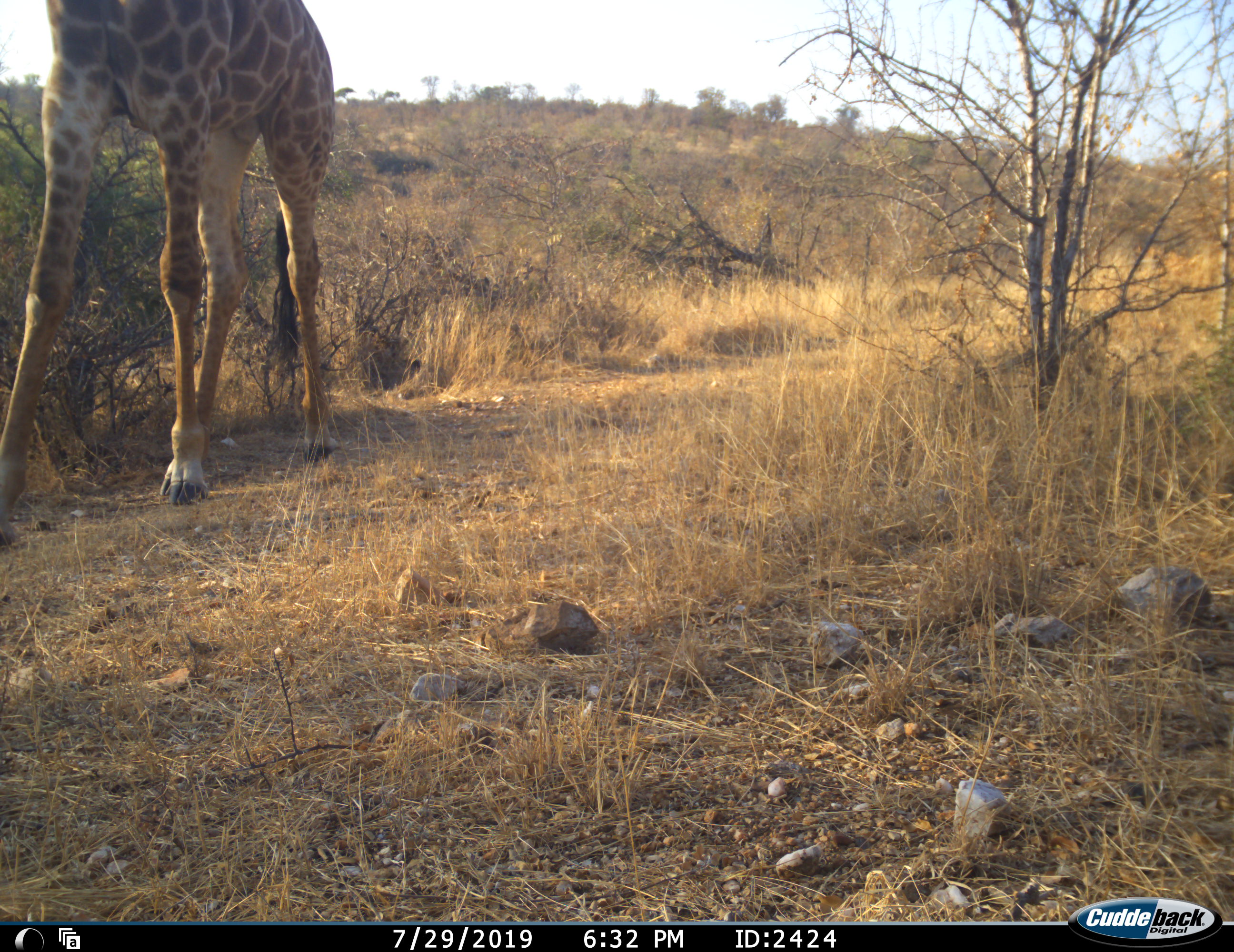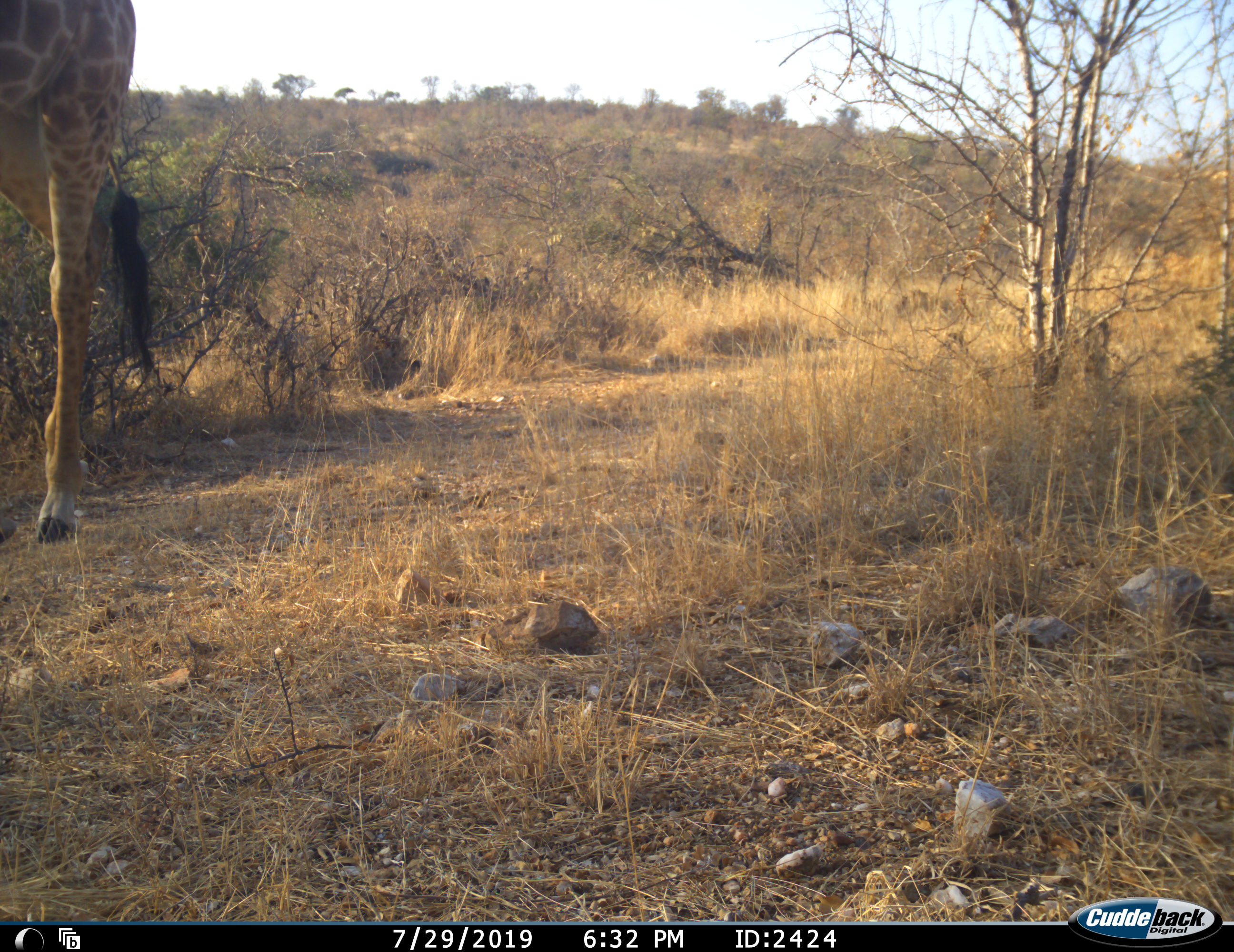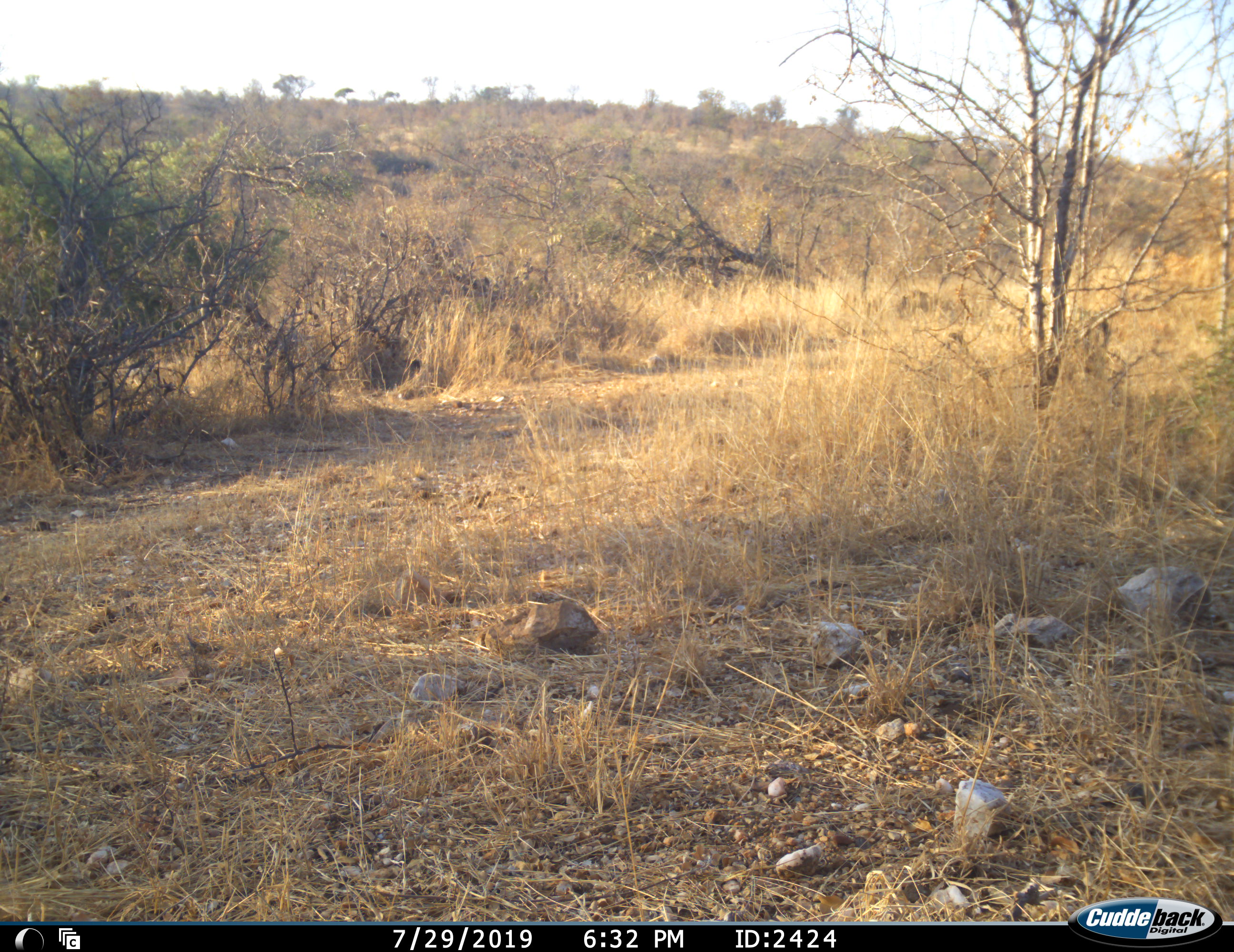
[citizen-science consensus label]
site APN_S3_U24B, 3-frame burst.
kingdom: Animalia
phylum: Chordata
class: Mammalia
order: Artiodactyla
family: Giraffidae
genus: Giraffa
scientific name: Giraffa camelopardalis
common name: giraffe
Giraffe (Giraffa camelopardalis), count 1. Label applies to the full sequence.